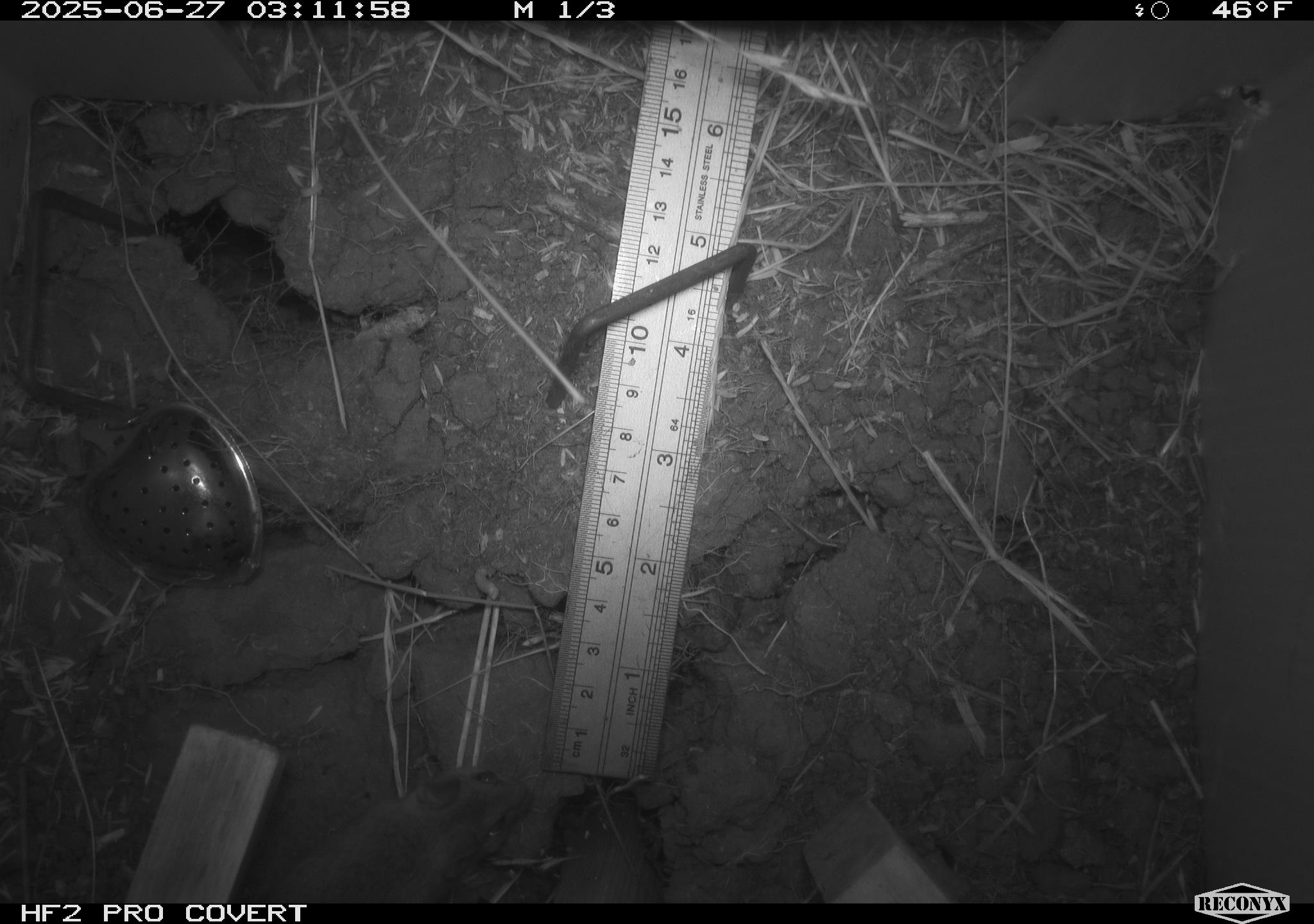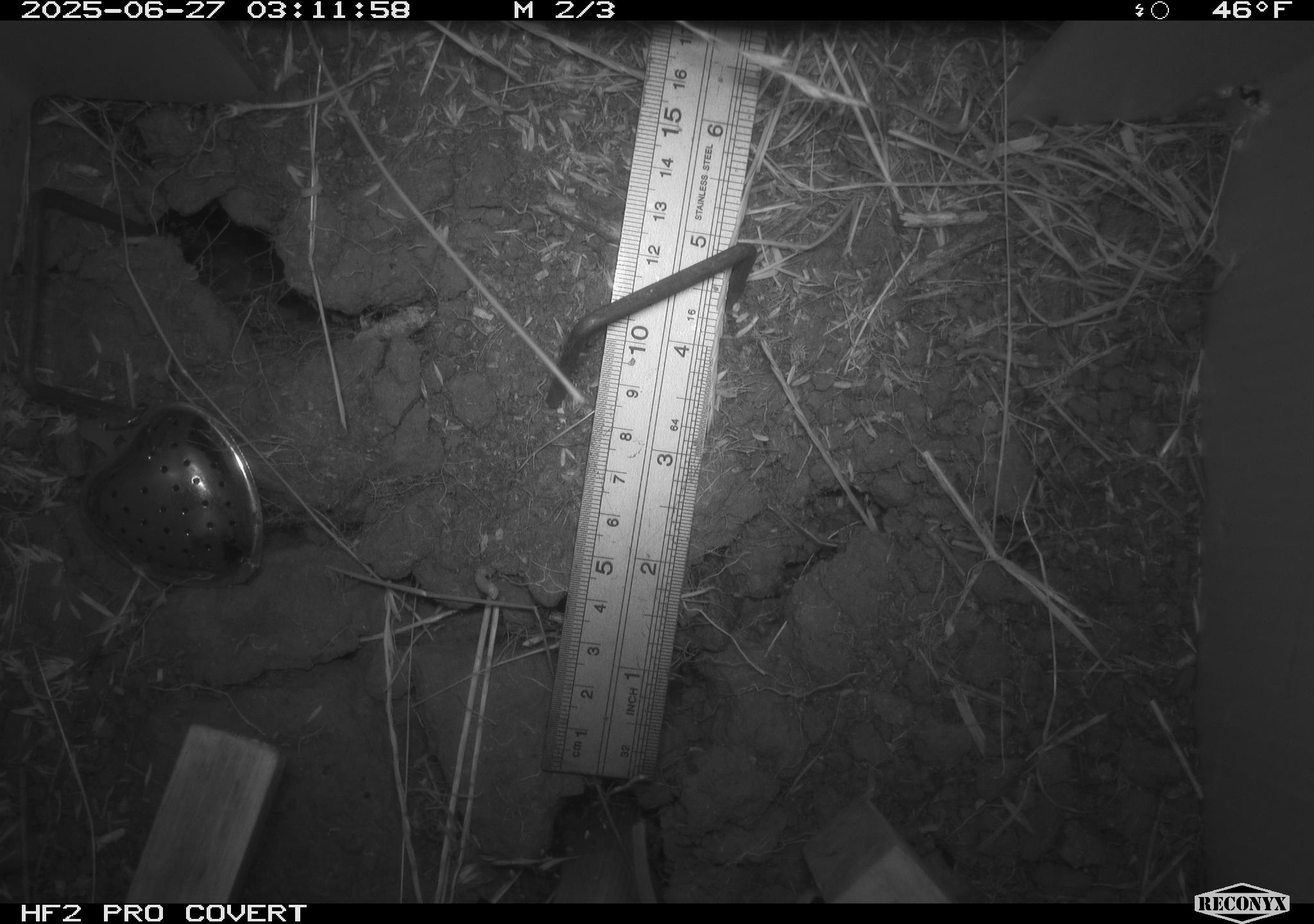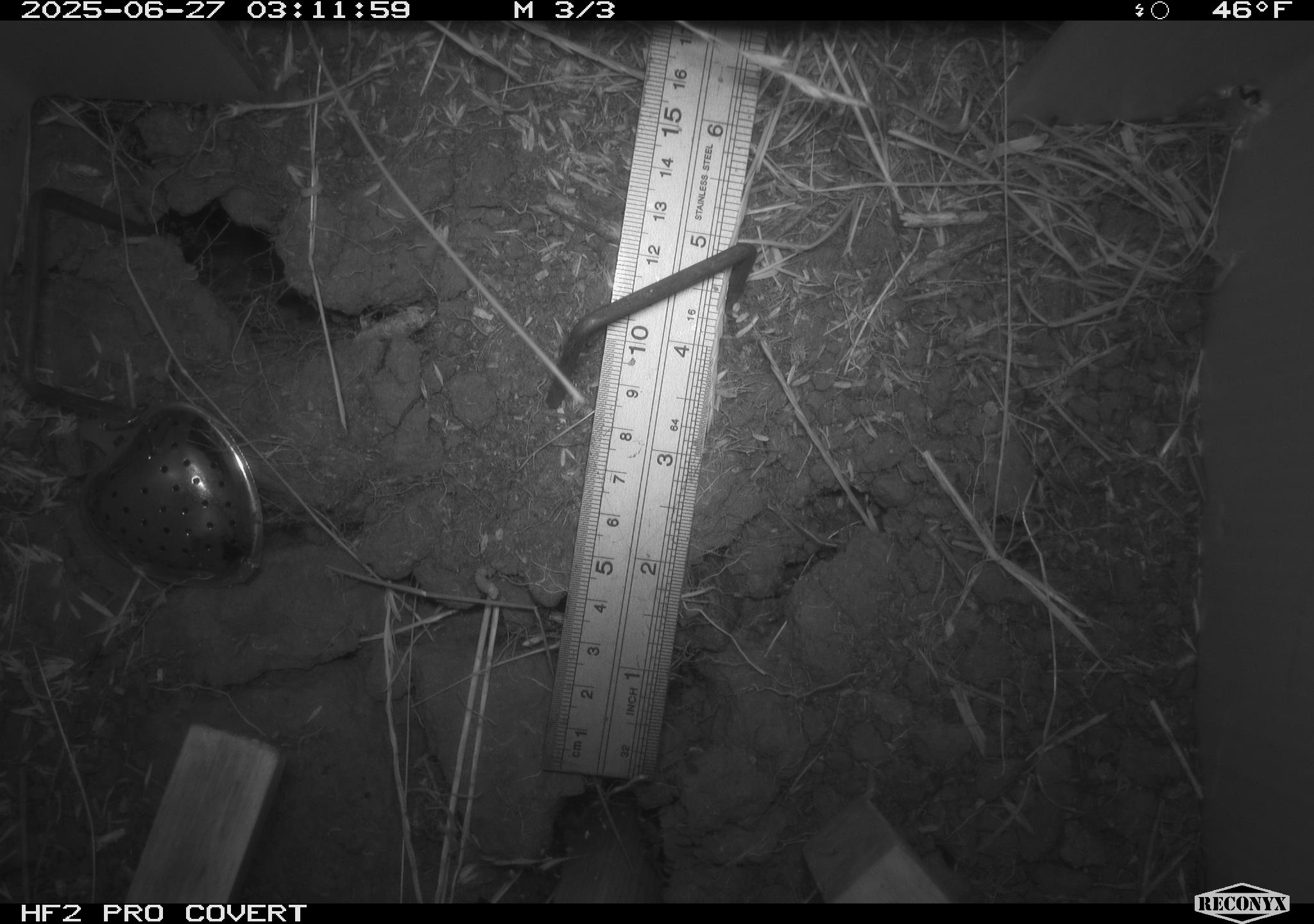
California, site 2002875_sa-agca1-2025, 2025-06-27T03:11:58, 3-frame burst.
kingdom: Animalia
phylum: Chordata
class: Mammalia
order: Rodentia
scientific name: Rodentia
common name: mouse species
Mouse species (Rodentia).